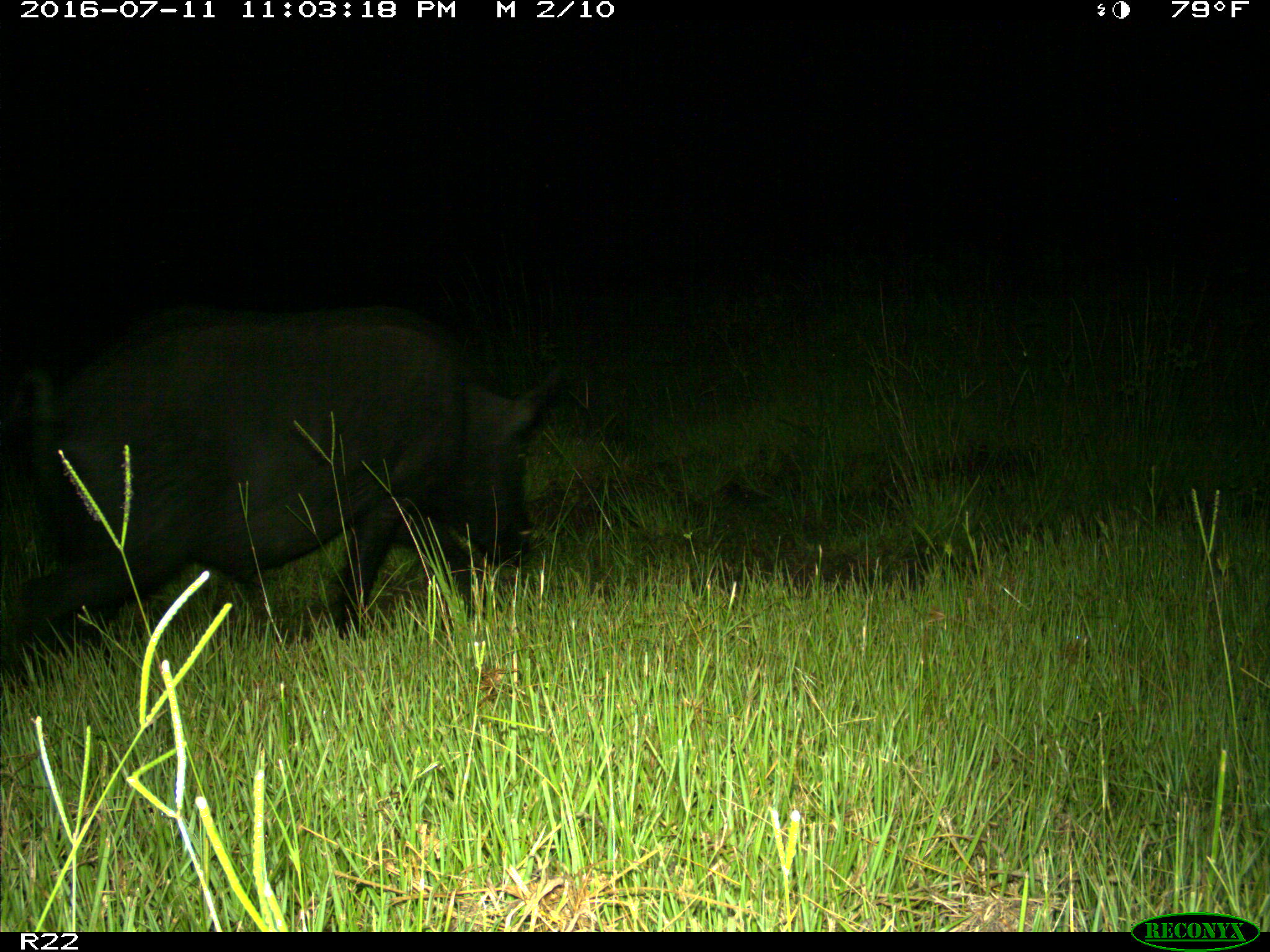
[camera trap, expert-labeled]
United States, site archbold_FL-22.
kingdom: Animalia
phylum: Chordata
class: Mammalia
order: Artiodactyla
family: Suidae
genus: Sus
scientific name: Sus scrofa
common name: wild boar